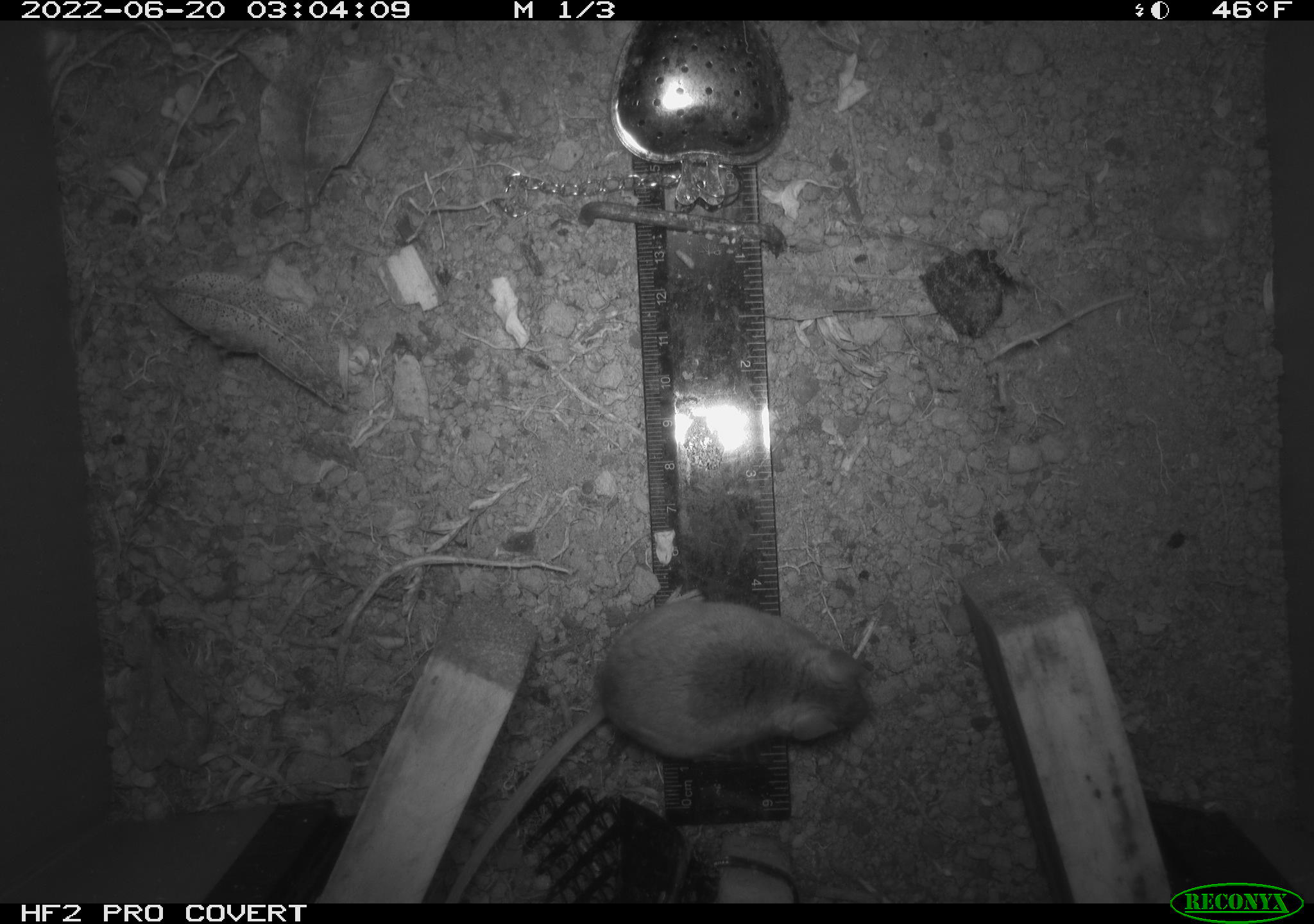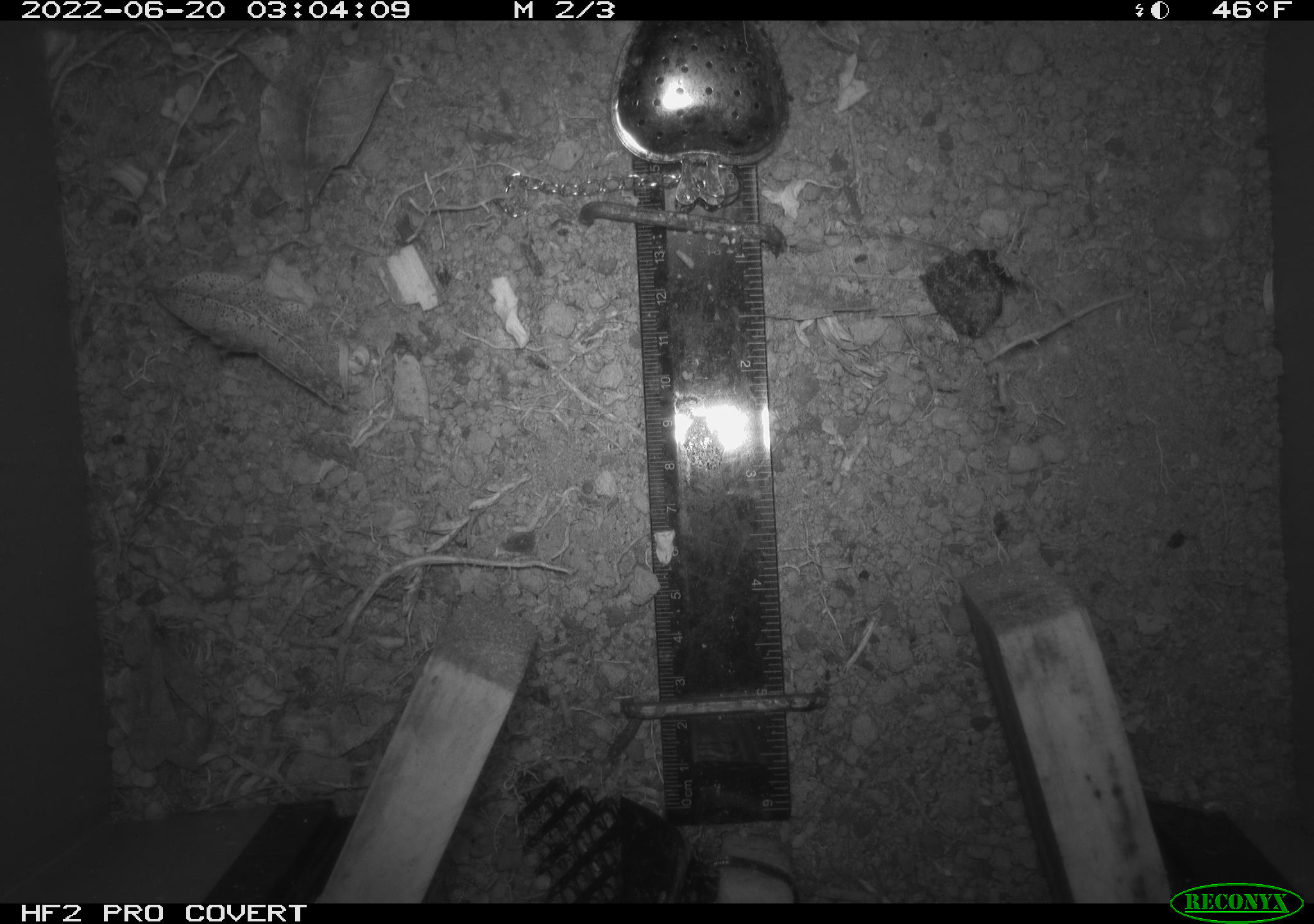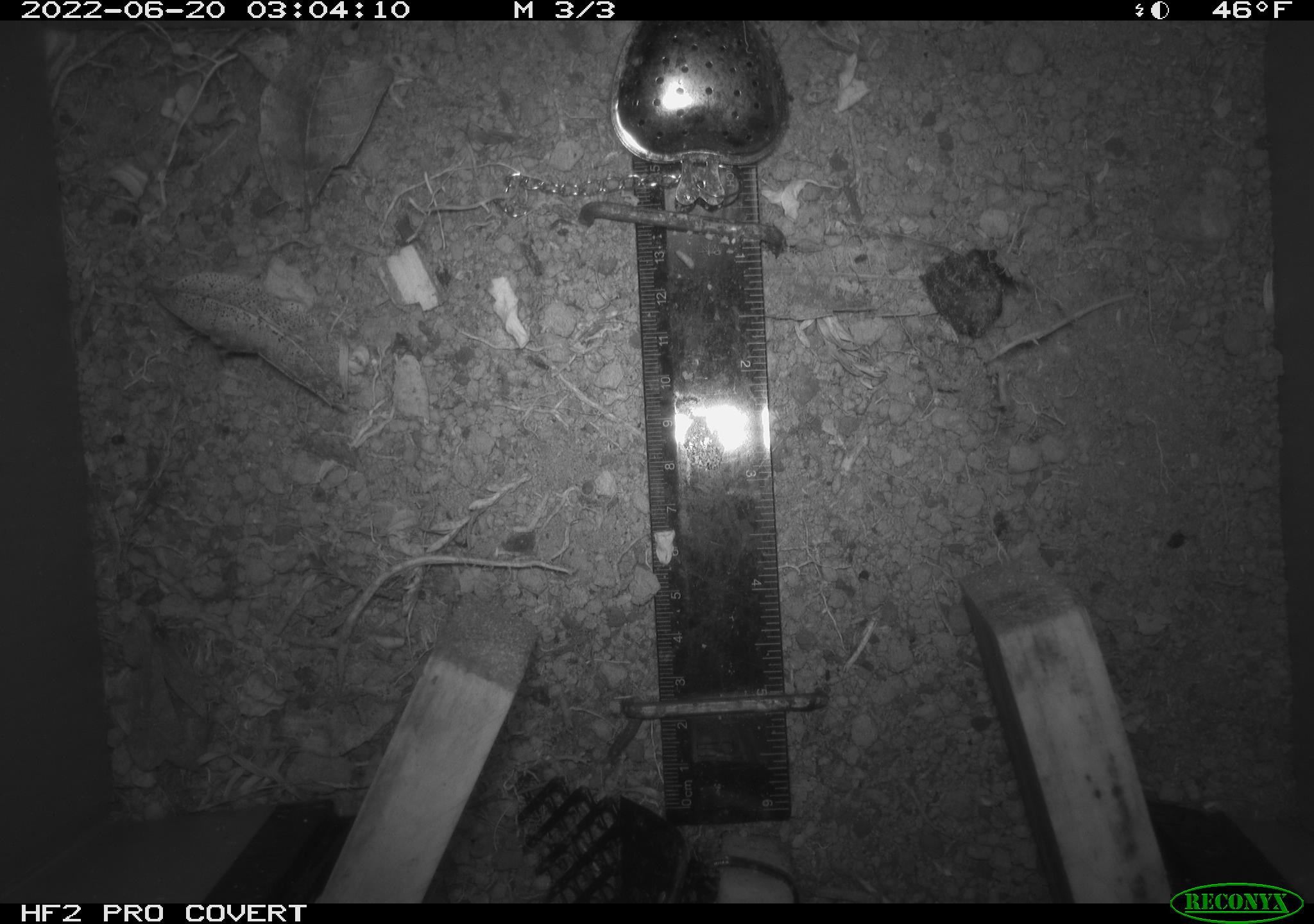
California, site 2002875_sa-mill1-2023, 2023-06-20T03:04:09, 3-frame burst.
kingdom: Animalia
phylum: Chordata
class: Mammalia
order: Rodentia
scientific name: Rodentia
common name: mouse species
Mouse species (Rodentia).